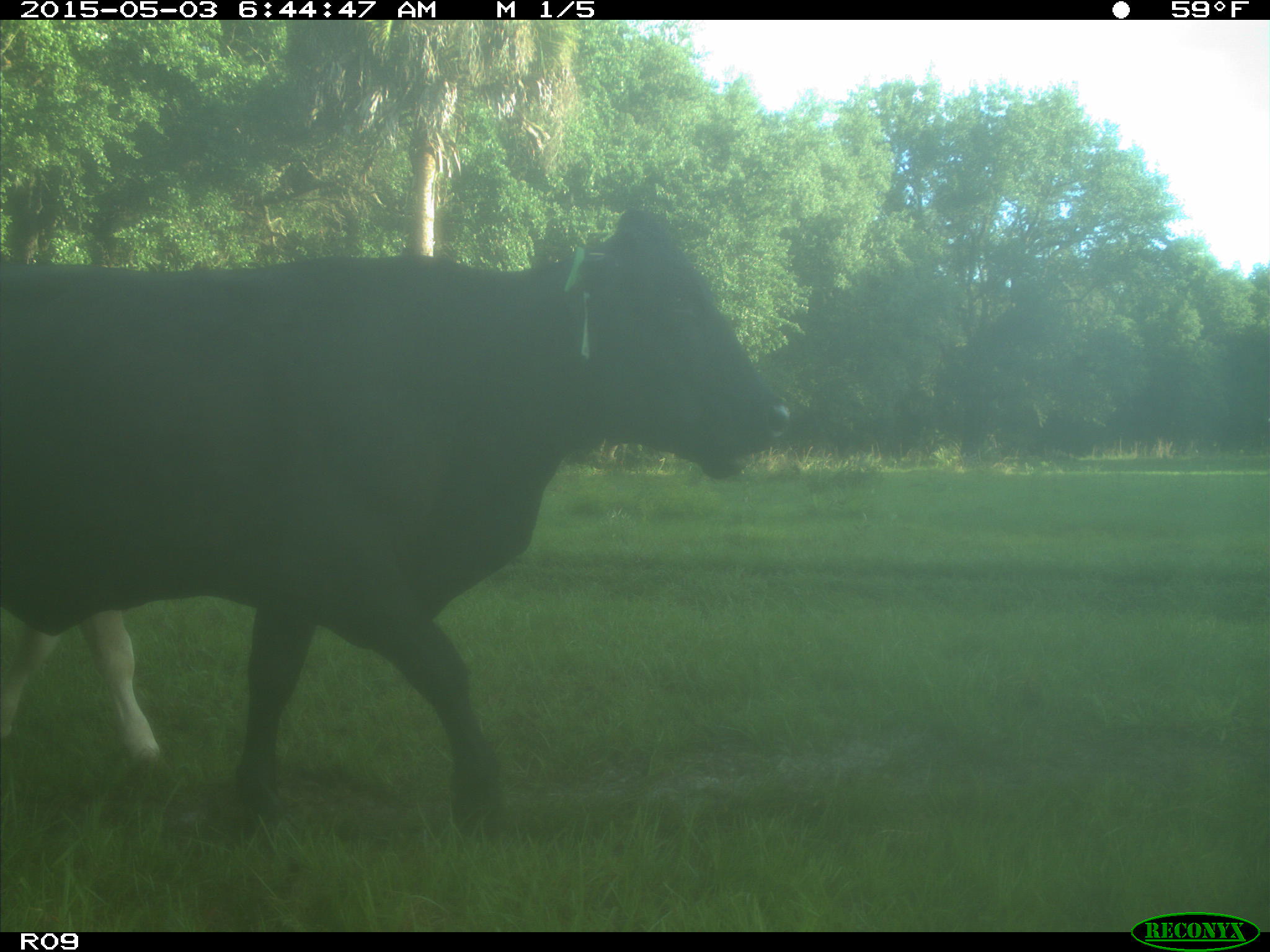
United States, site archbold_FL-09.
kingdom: Animalia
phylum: Chordata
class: Mammalia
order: Artiodactyla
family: Bovidae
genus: Bos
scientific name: Bos taurus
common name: domestic cow